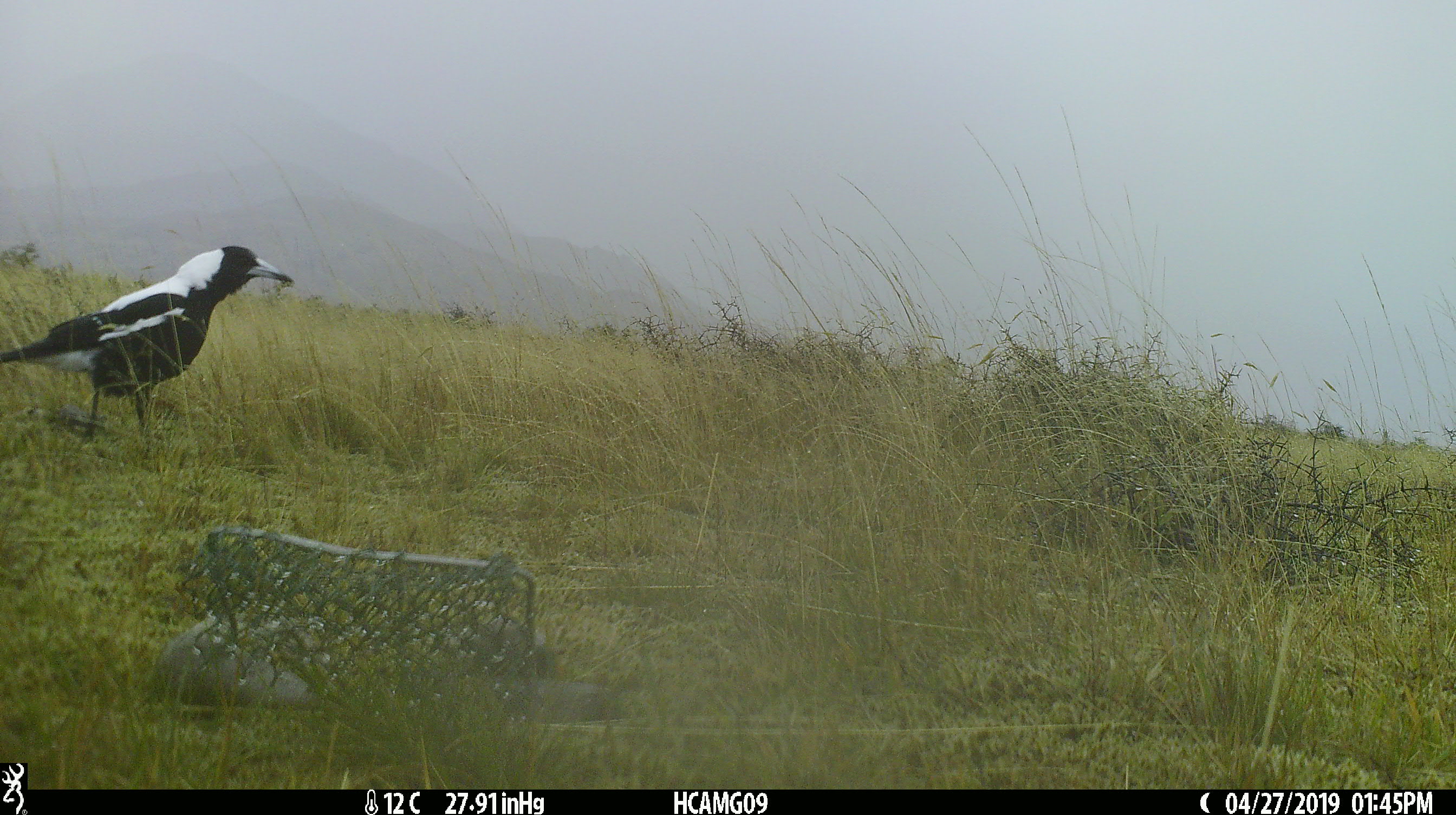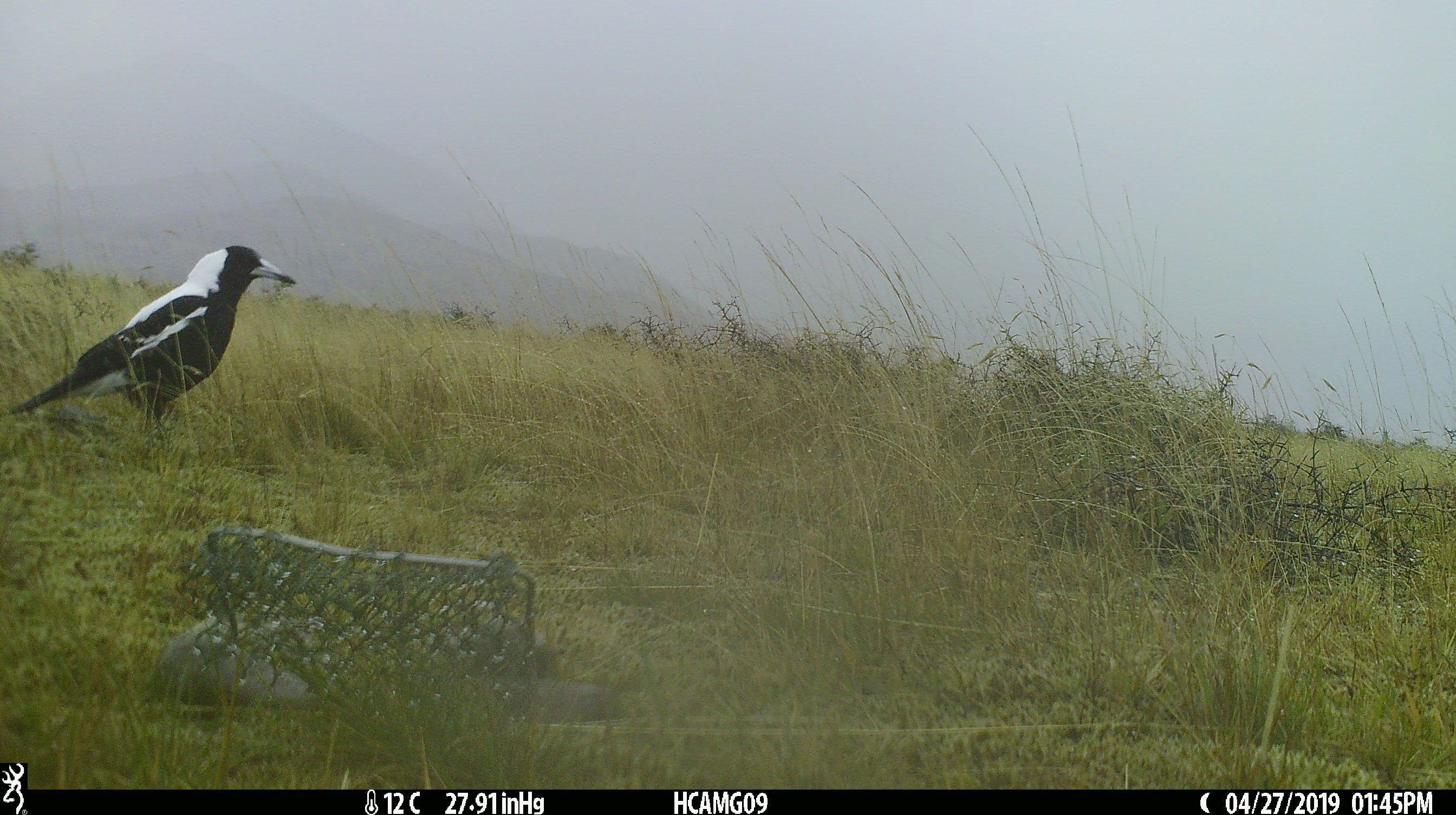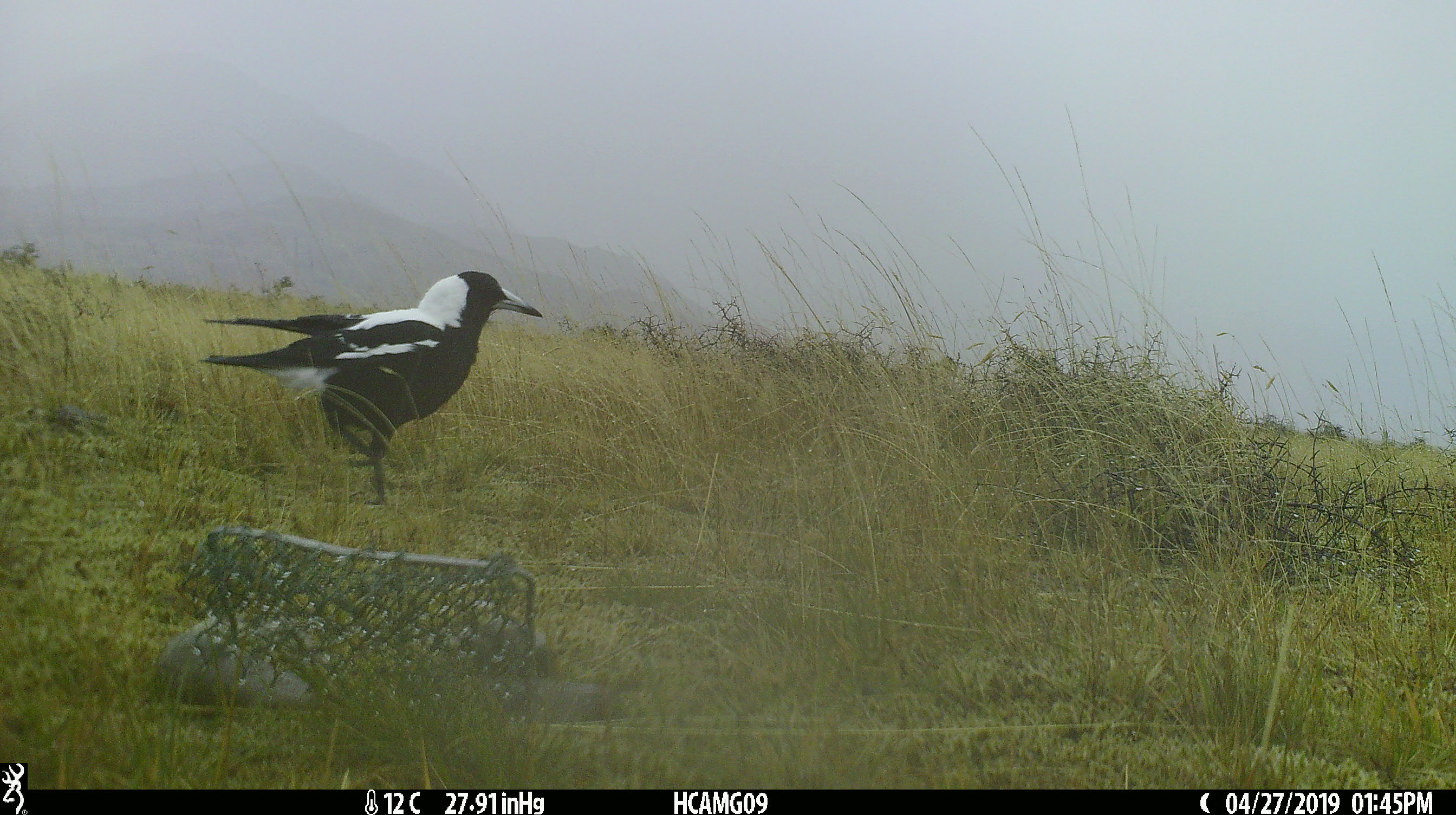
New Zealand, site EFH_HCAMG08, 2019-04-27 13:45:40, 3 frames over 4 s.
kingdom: Animalia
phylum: Chordata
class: Aves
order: Passeriformes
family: Artamidae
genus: Gymnorhina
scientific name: Gymnorhina tibicen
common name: australian magpie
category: magpie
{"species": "magpie (australian magpie) (Gymnorhina tibicen)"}